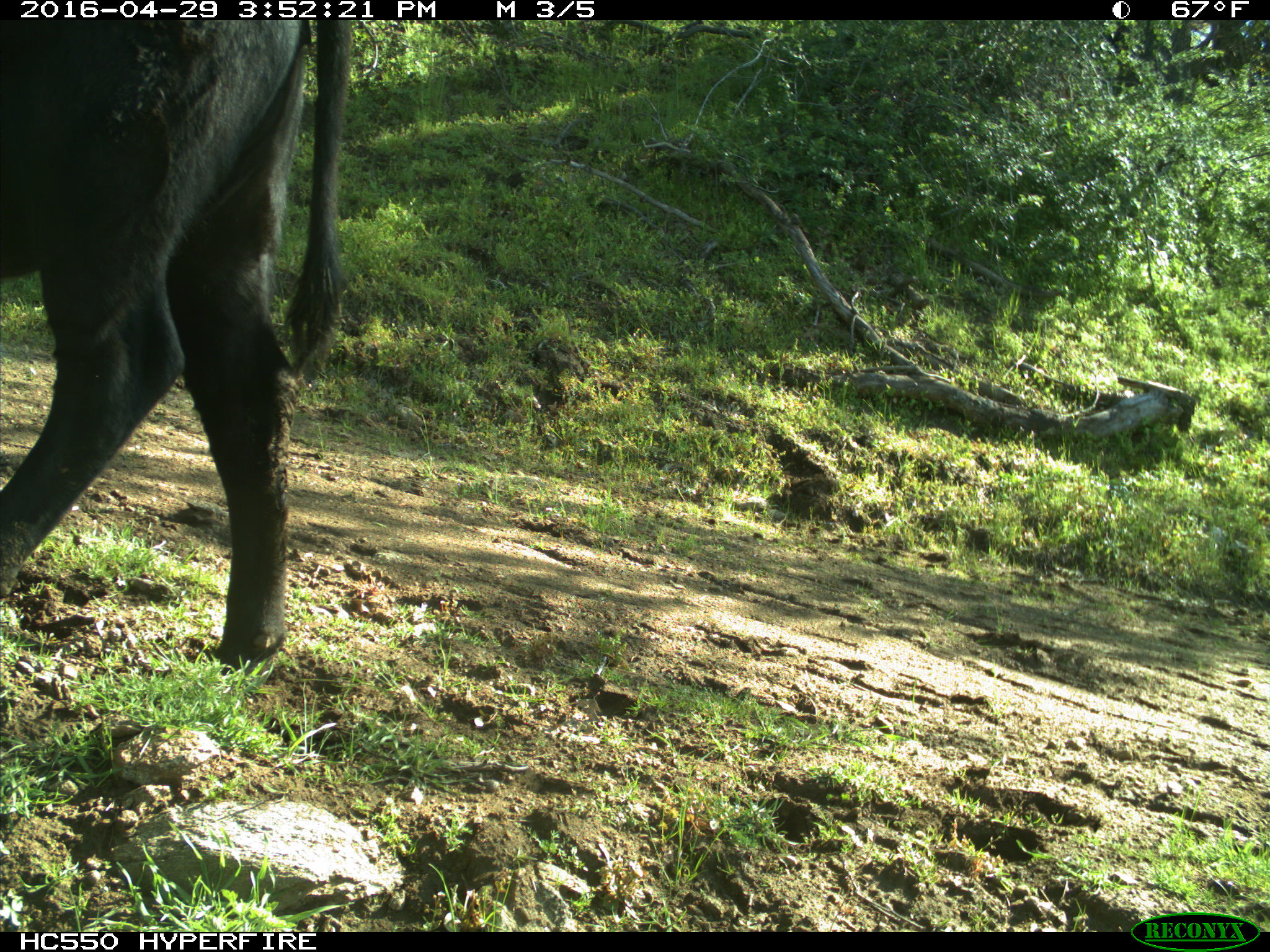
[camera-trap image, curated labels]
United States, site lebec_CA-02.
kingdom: Animalia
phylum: Chordata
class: Mammalia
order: Artiodactyla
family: Bovidae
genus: Bos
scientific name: Bos taurus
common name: domestic cow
Bos taurus (domestic cow).